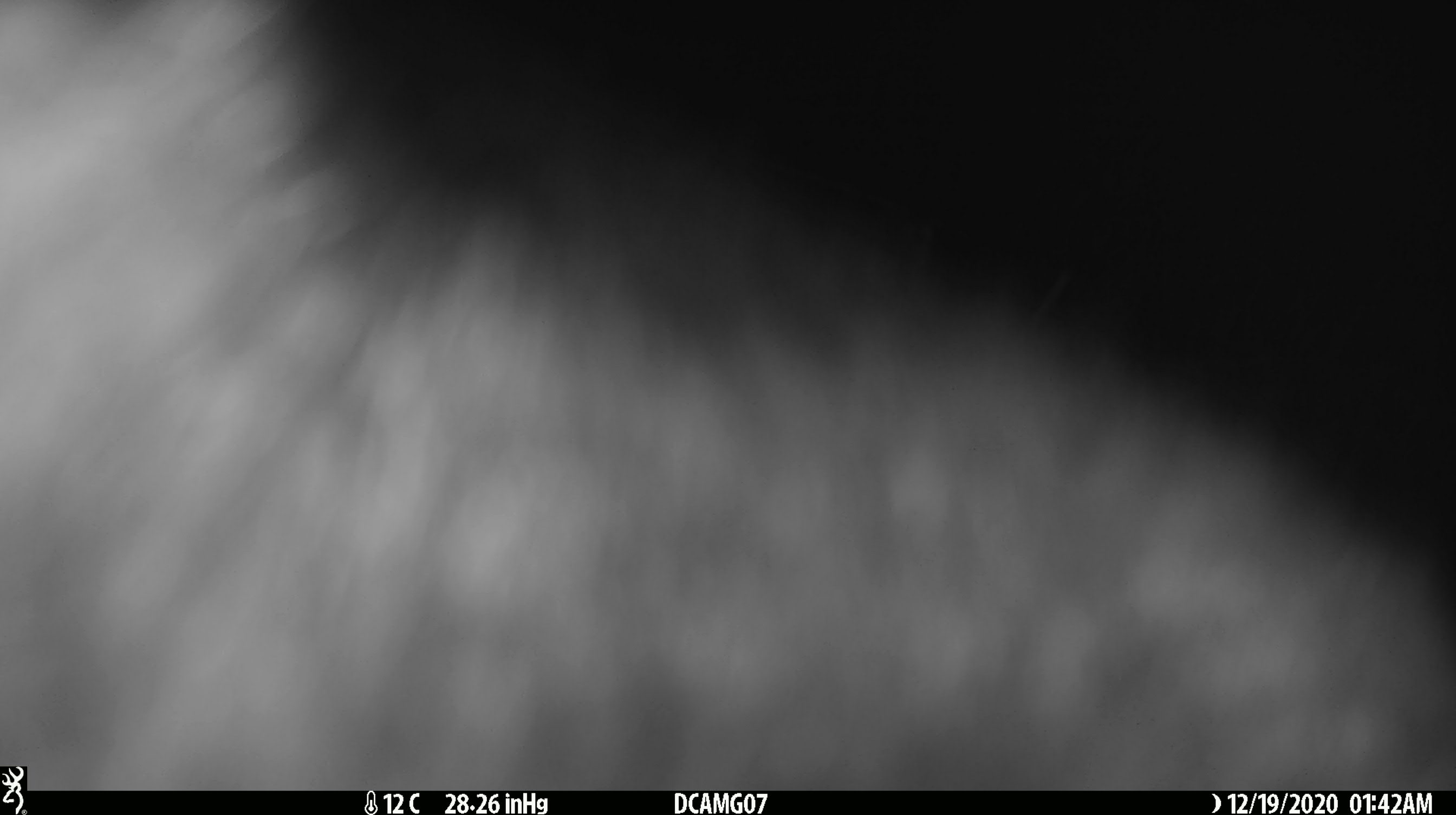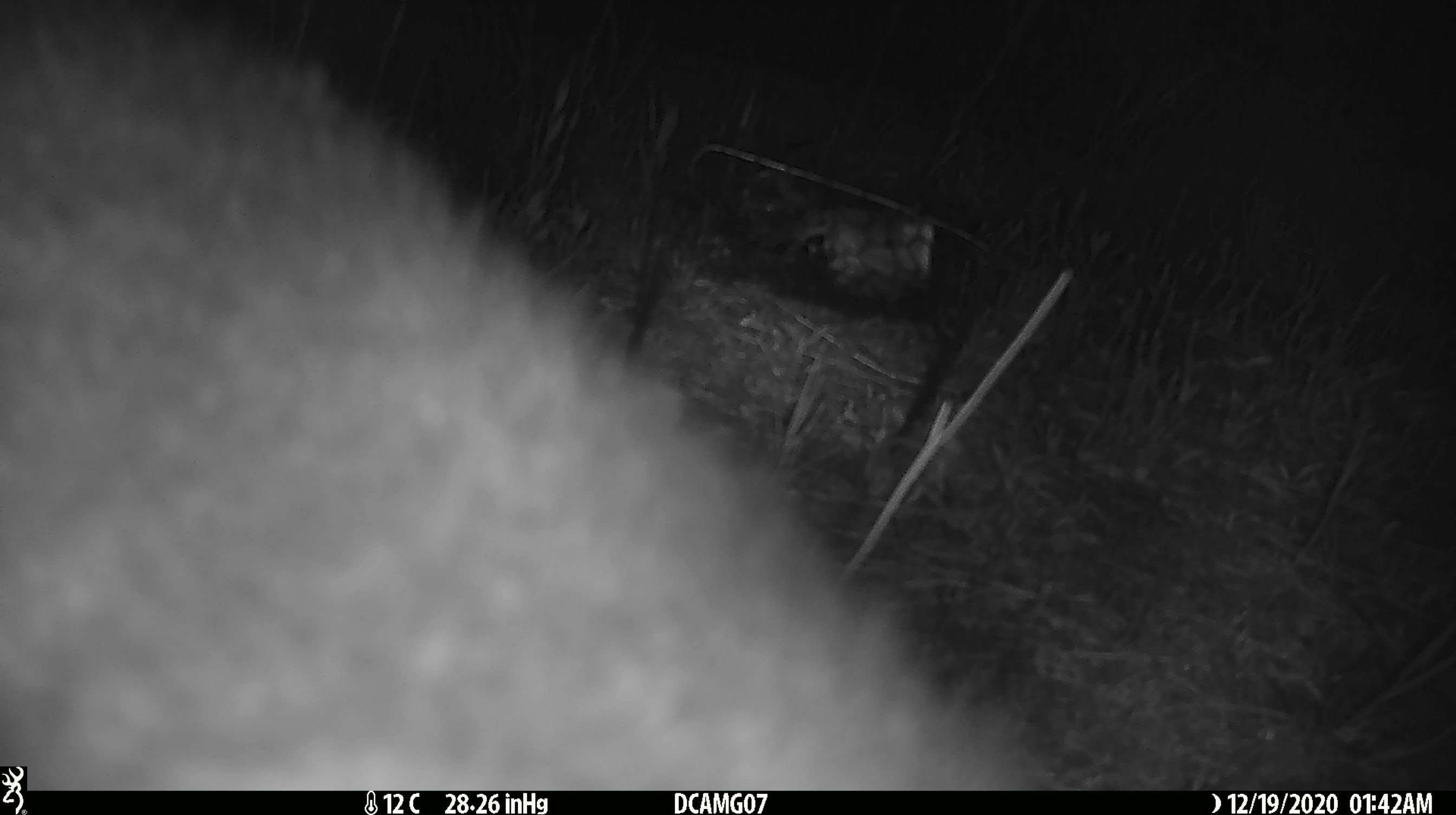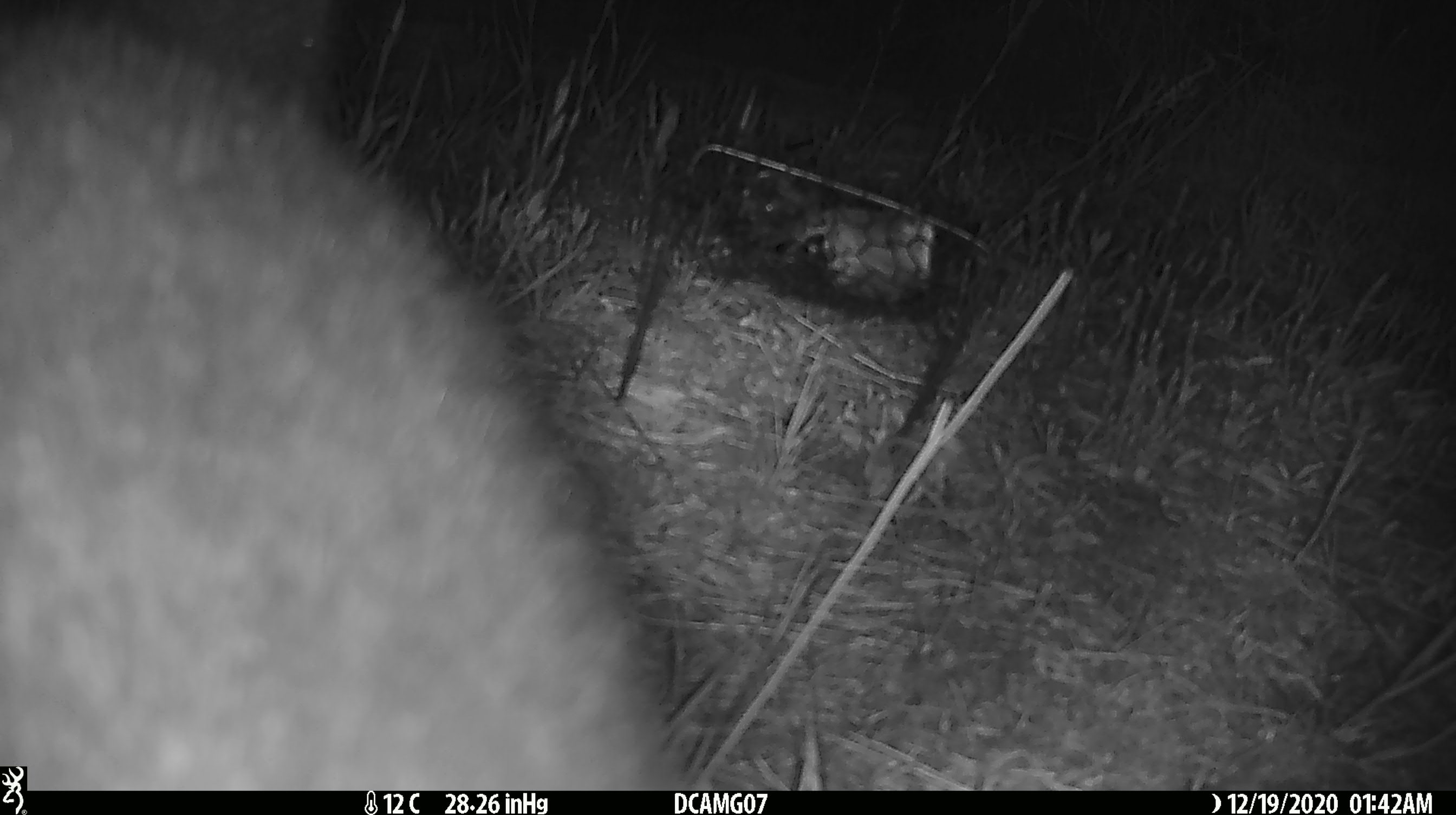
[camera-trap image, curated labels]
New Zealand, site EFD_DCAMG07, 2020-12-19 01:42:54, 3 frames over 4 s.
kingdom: Animalia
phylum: Chordata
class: Mammalia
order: Diprotodontia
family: Phalangeridae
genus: Trichosurus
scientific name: Trichosurus vulpecula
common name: common brushtail possum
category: possum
Possum (common brushtail possum) (Trichosurus vulpecula).